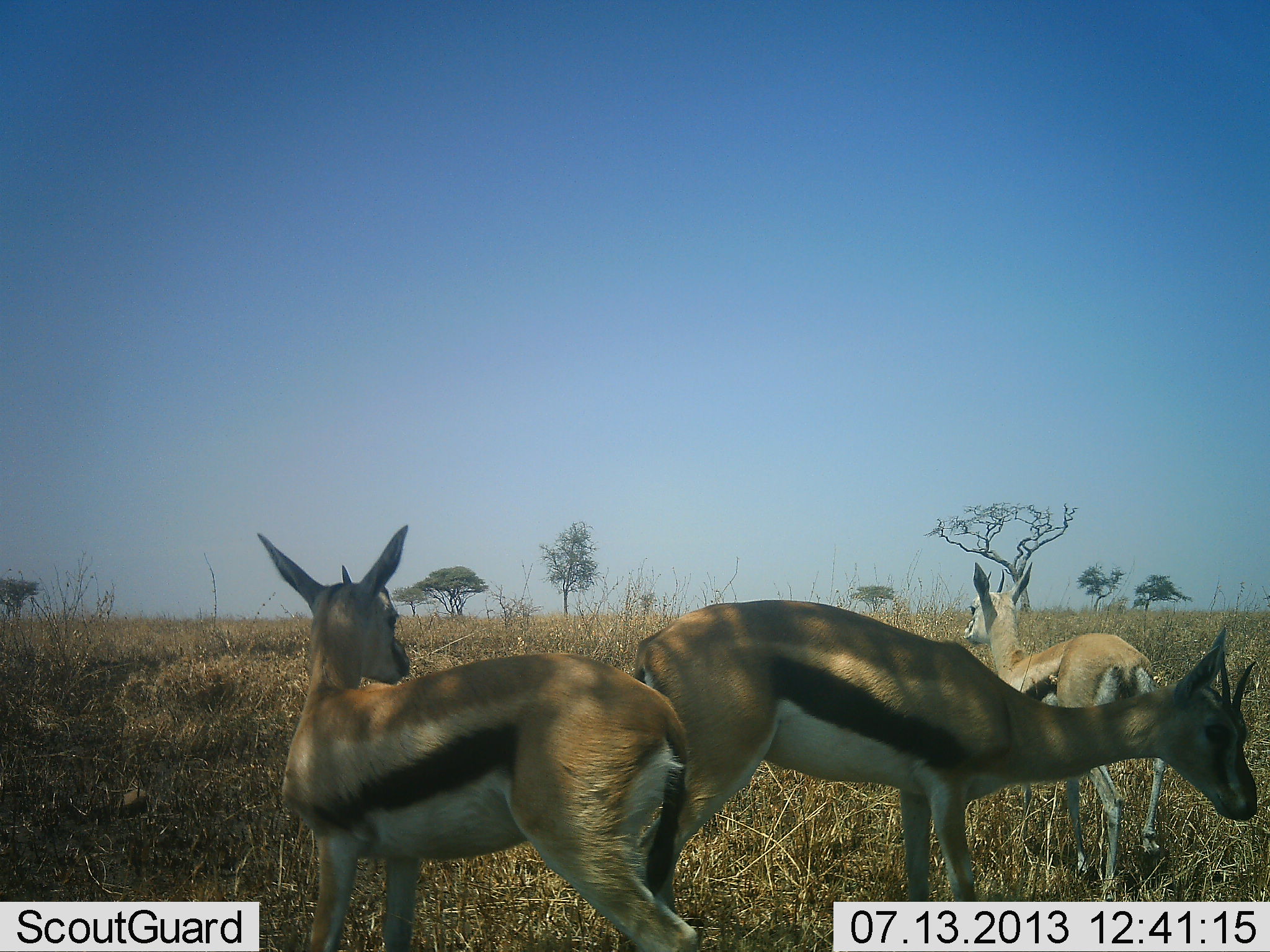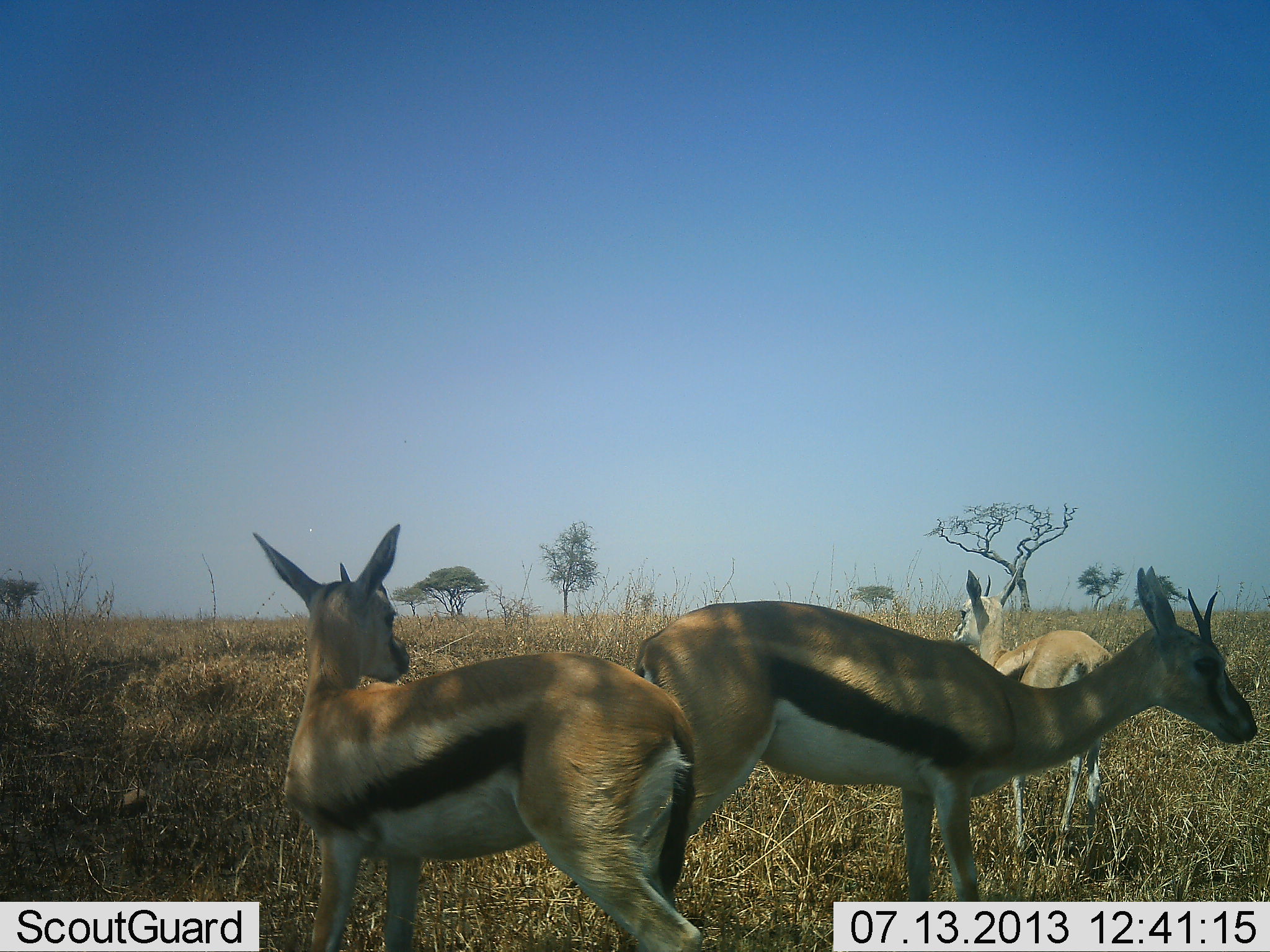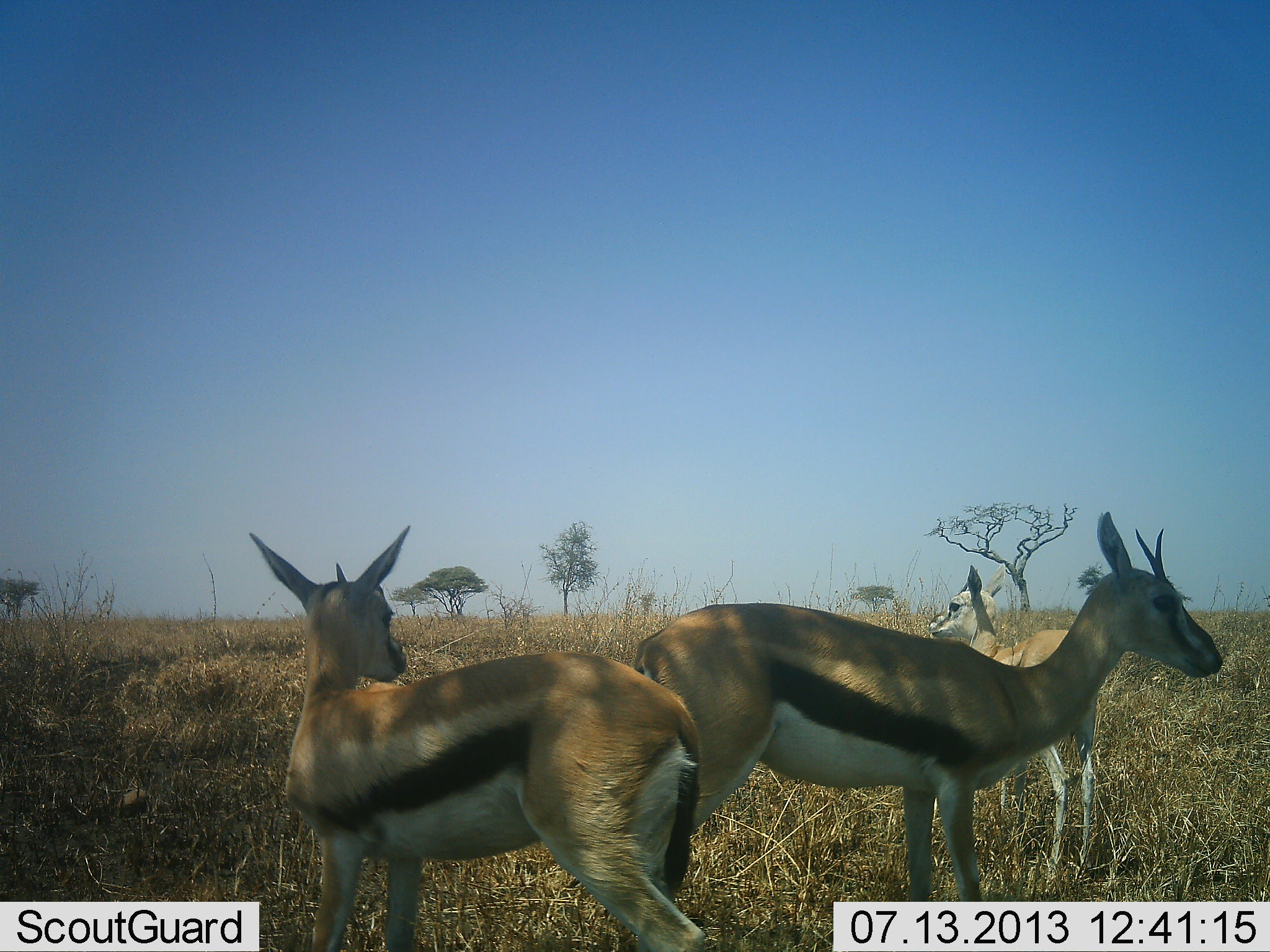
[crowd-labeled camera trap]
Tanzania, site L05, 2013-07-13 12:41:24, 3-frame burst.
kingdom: Animalia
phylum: Chordata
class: Mammalia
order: Artiodactyla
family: Bovidae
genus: Eudorcas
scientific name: Eudorcas thomsonii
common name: thomson's gazelle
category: gazellethomsons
Gazellethomsons (thomson's gazelle) (Eudorcas thomsonii), count 3. Behavior (volunteer vote fractions): standing 100%, resting 10%, moving 0%, interacting 0%. Young present (vote fraction): 0%. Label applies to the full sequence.